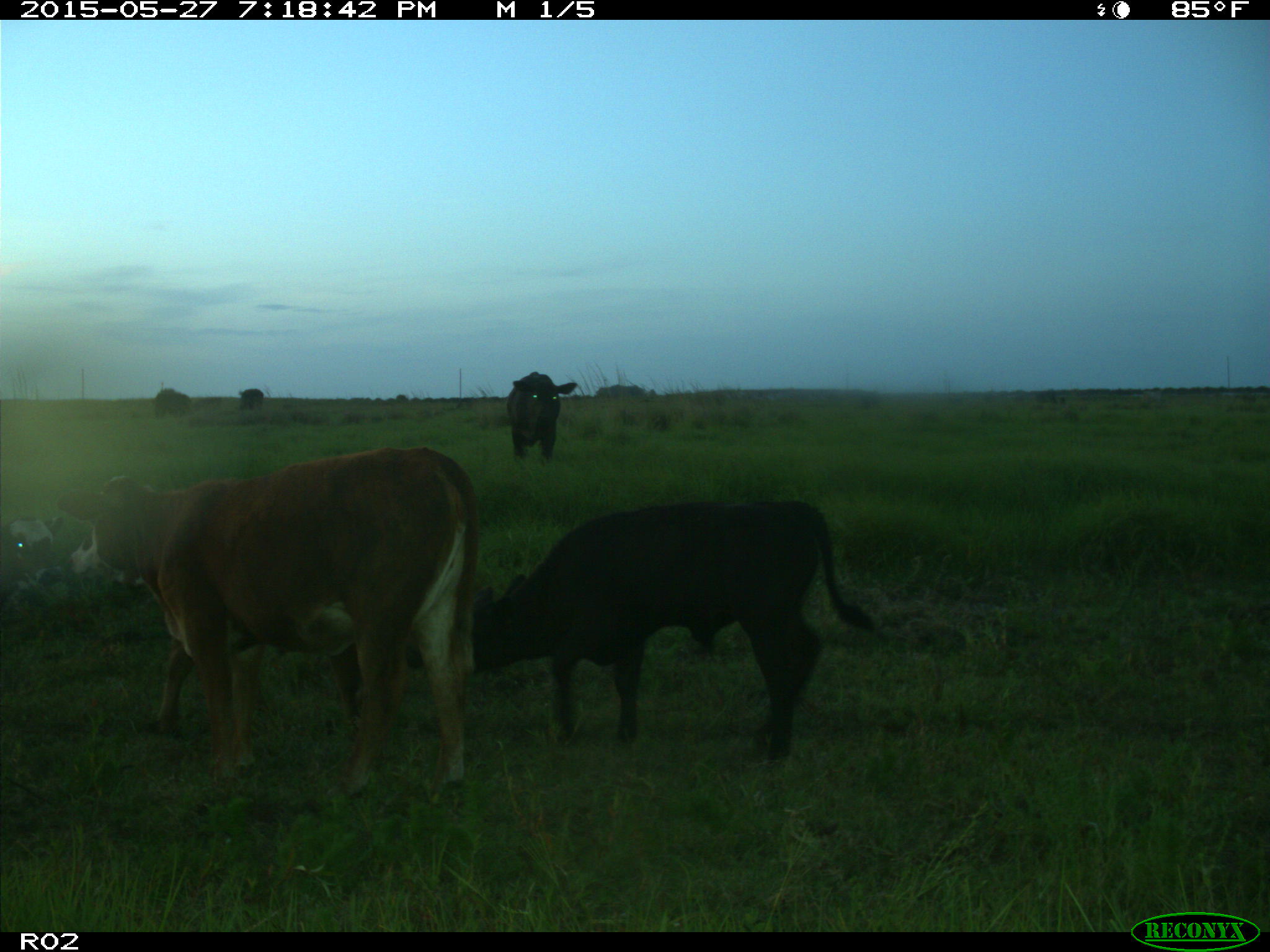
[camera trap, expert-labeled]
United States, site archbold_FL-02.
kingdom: Animalia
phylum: Chordata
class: Mammalia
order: Artiodactyla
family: Bovidae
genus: Bos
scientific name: Bos taurus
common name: domestic cow